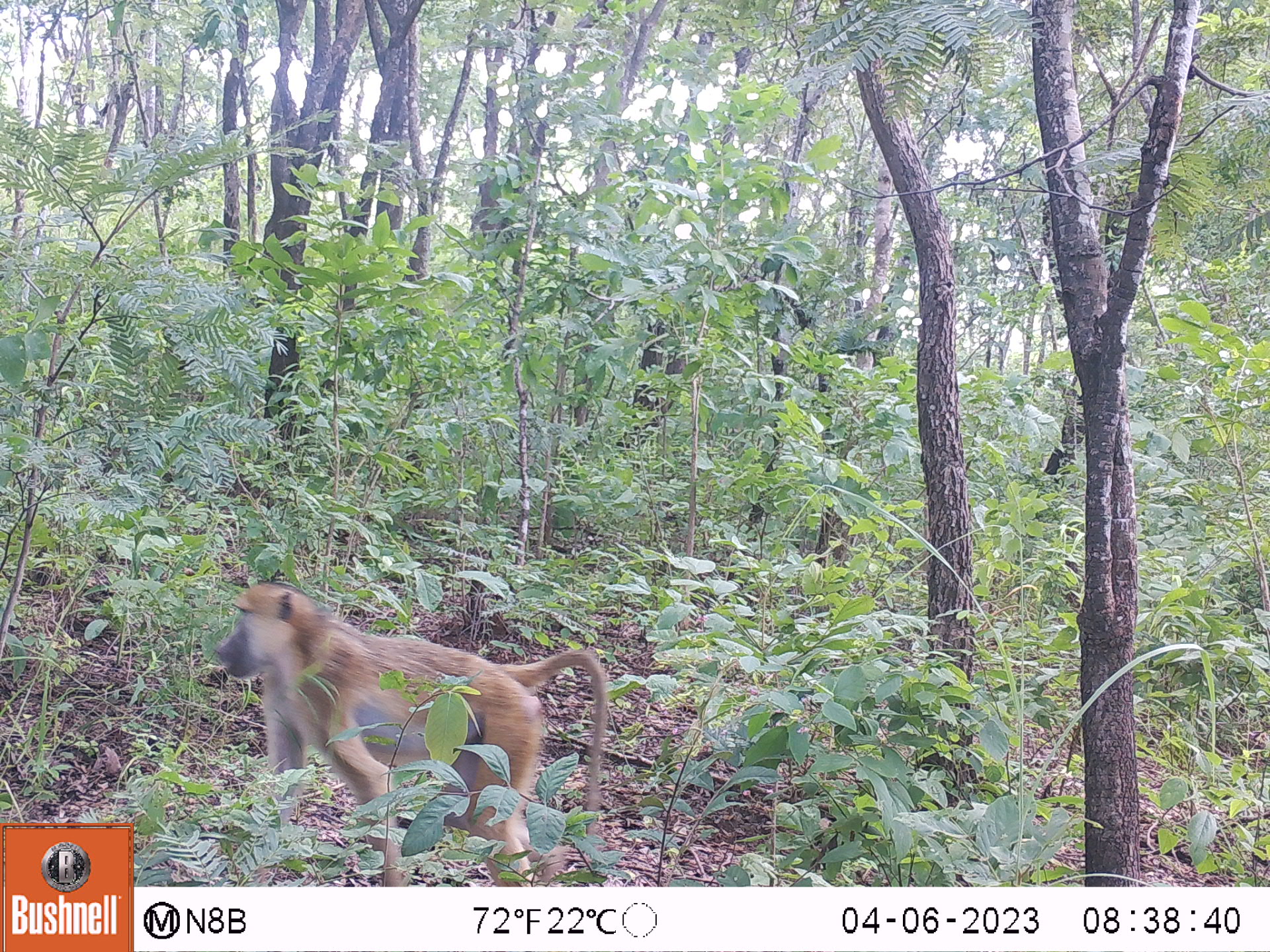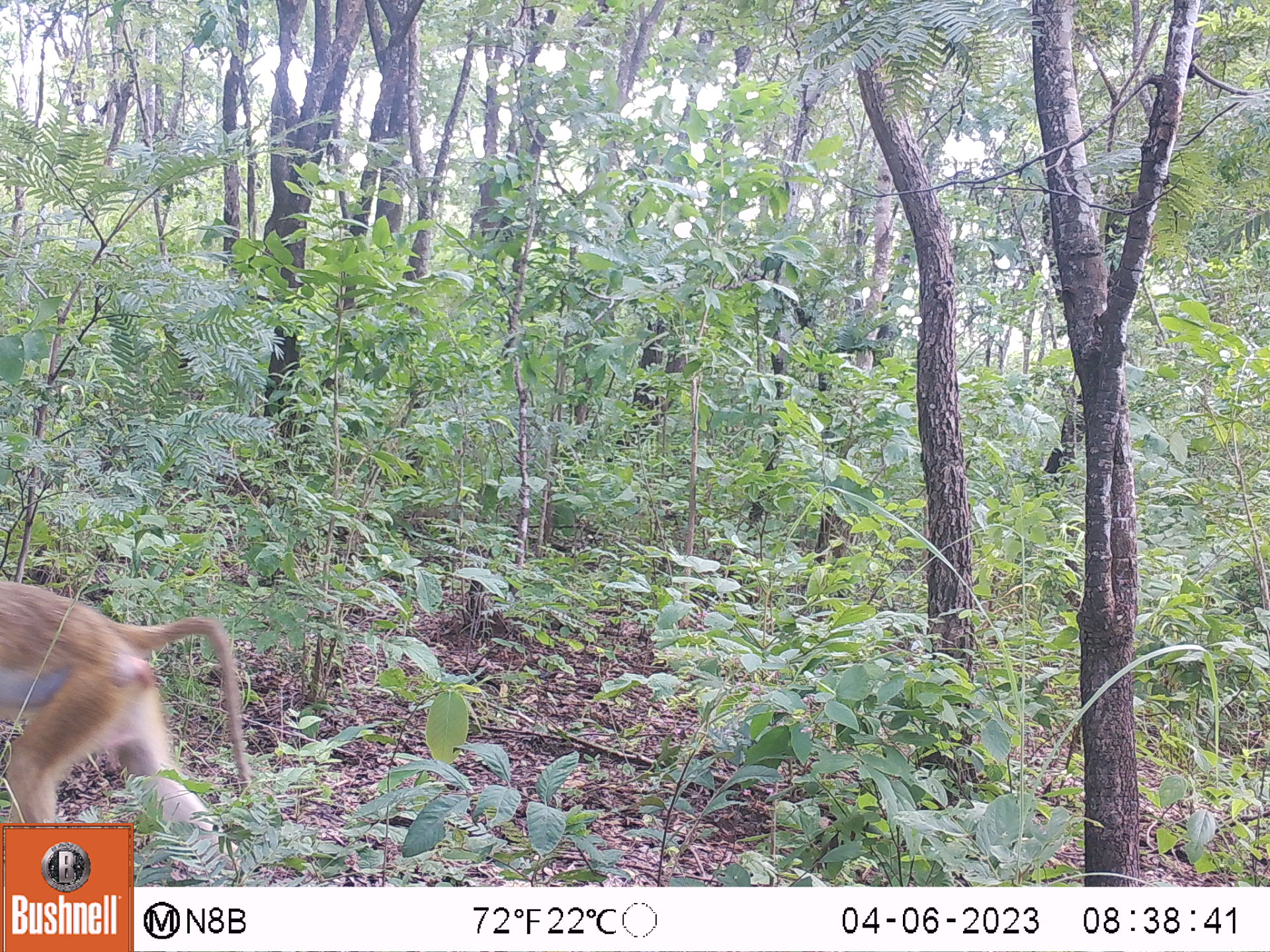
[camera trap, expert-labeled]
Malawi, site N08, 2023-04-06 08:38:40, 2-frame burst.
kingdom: Animalia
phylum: Chordata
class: Mammalia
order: Primates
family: Cercopithecidae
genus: Papio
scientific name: Papio cynocephalus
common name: yellow baboon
Yellow baboon (Papio cynocephalus), count 1.